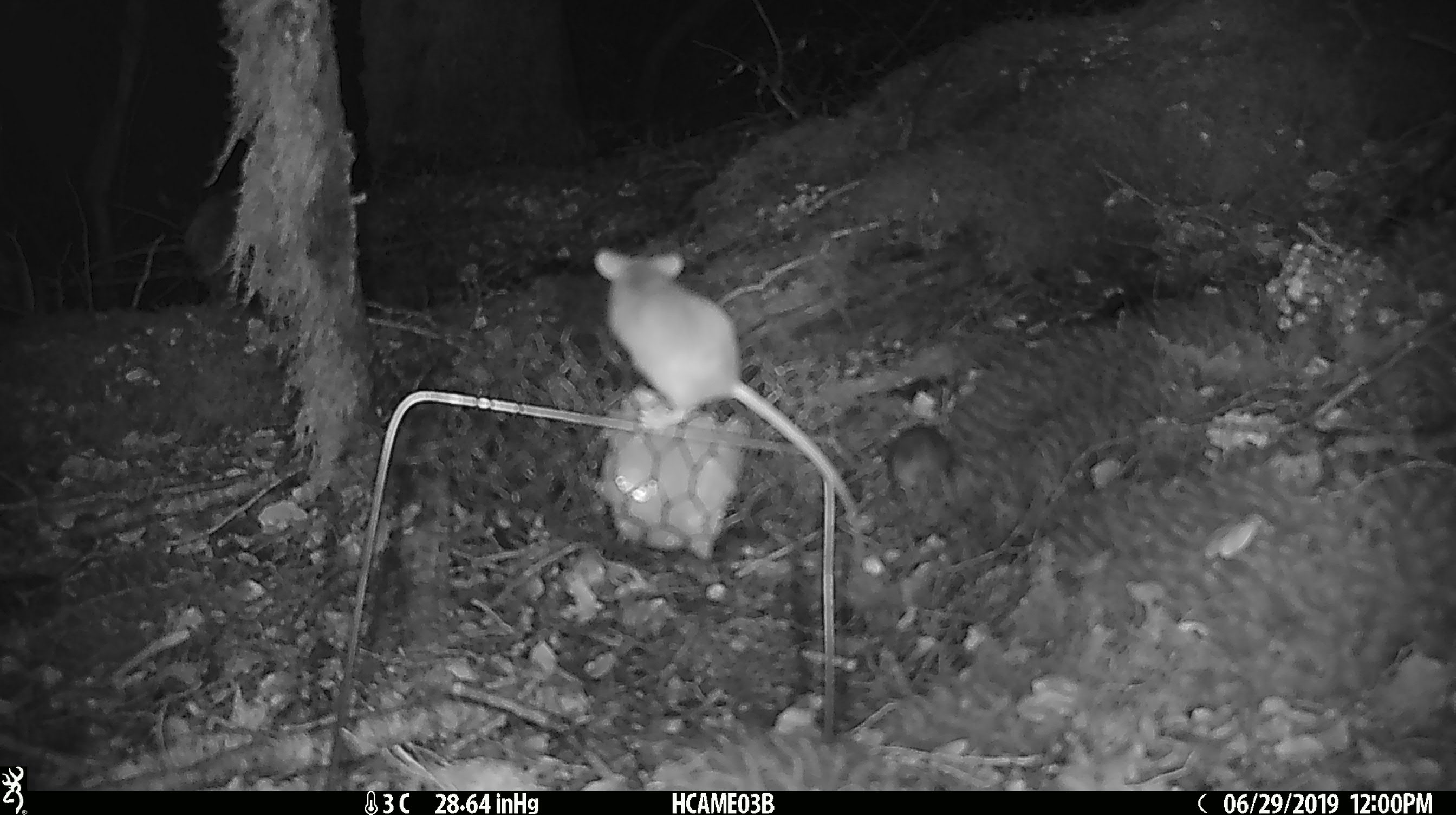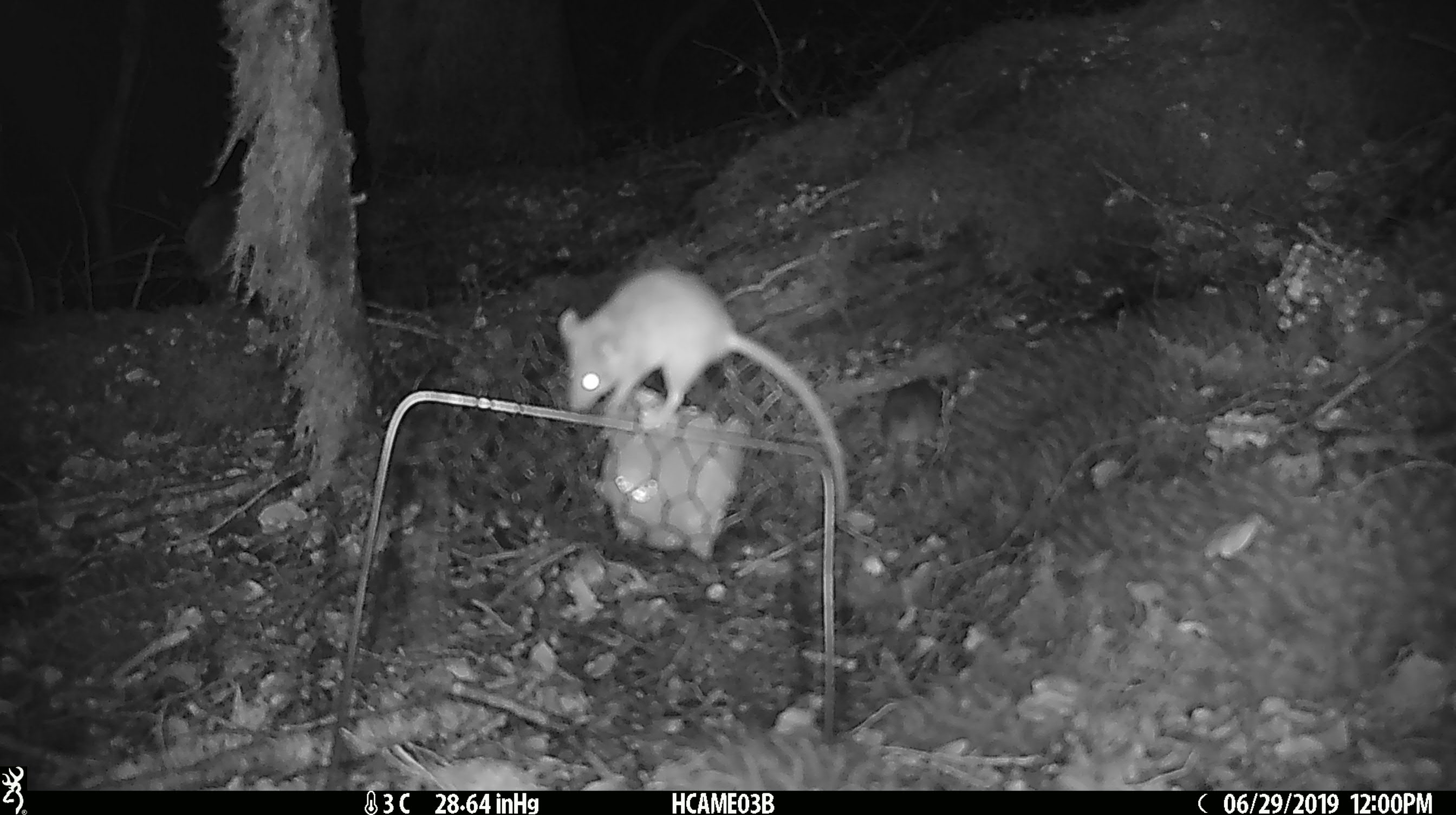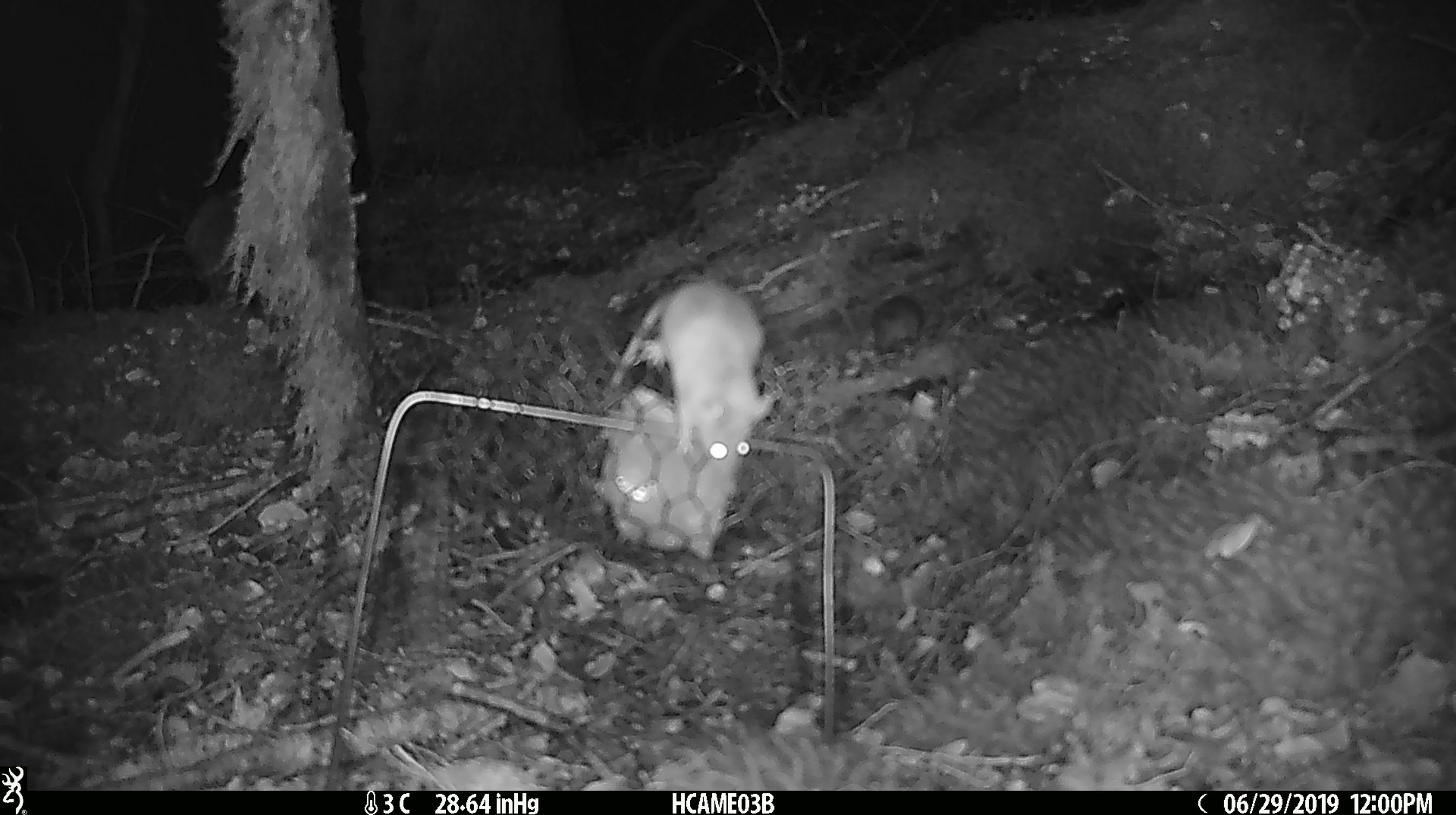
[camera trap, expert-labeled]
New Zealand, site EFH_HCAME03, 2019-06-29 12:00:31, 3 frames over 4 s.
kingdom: Animalia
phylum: Chordata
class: Mammalia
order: Rodentia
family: Muridae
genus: Mus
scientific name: Mus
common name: mouse